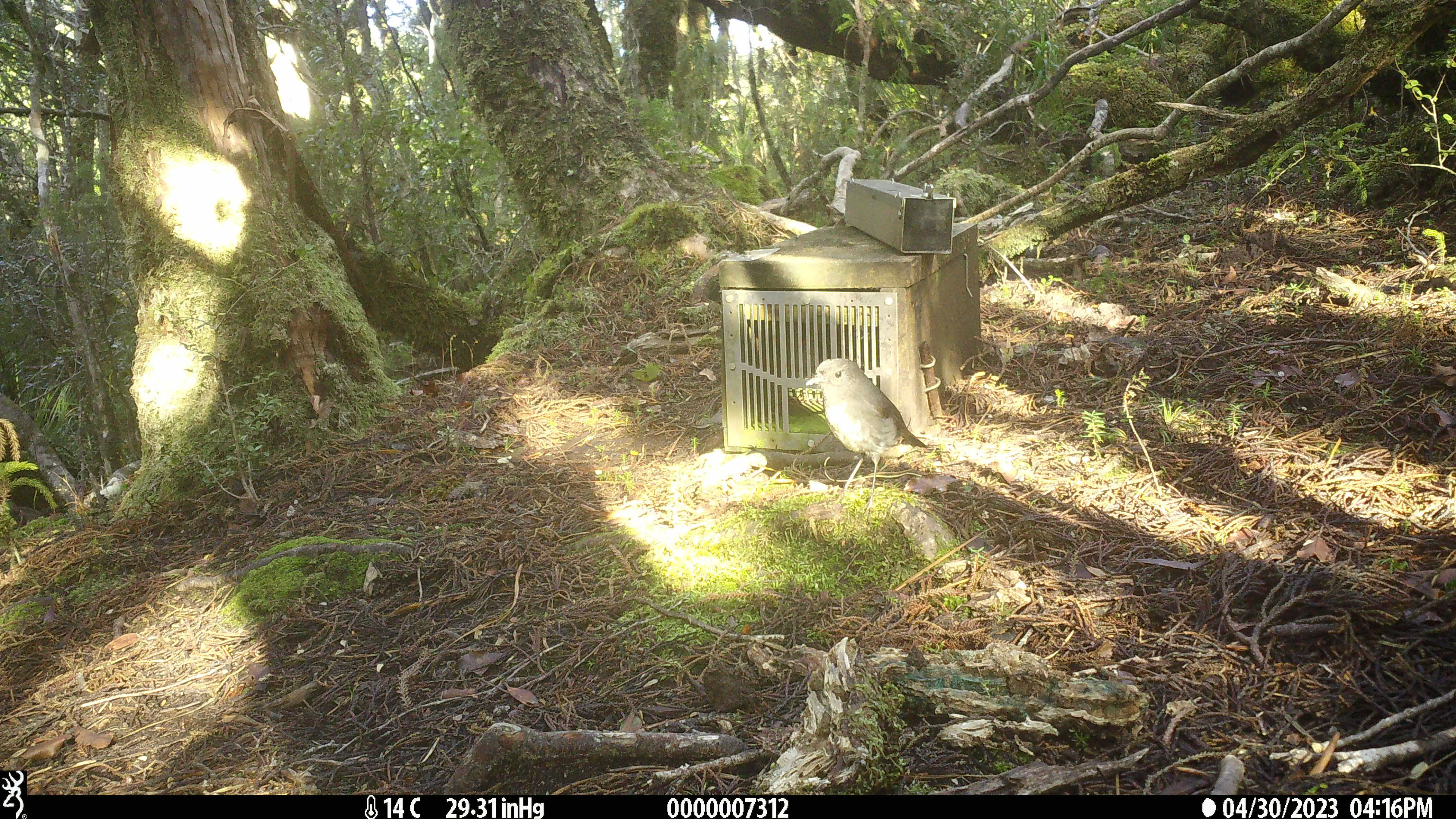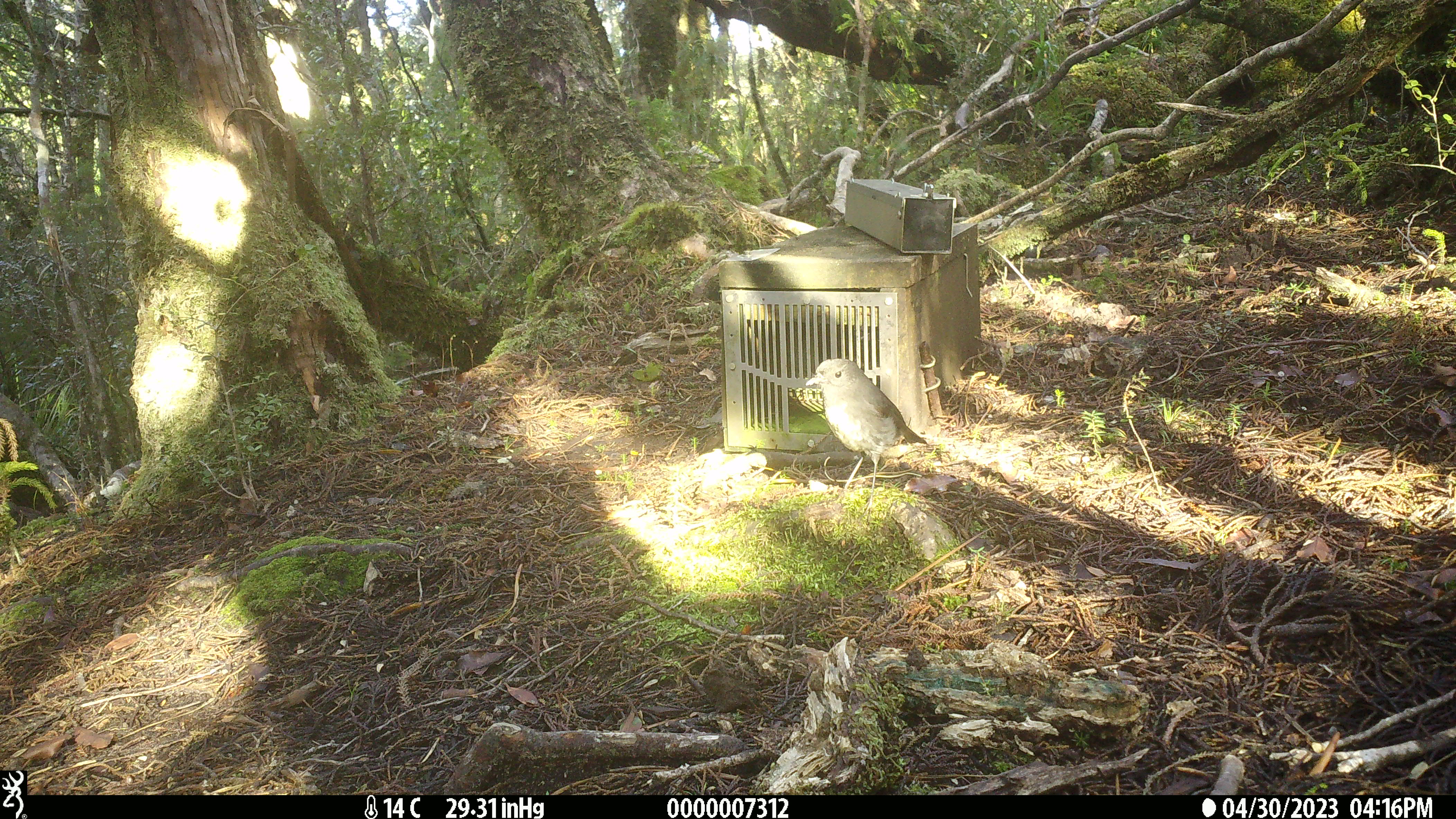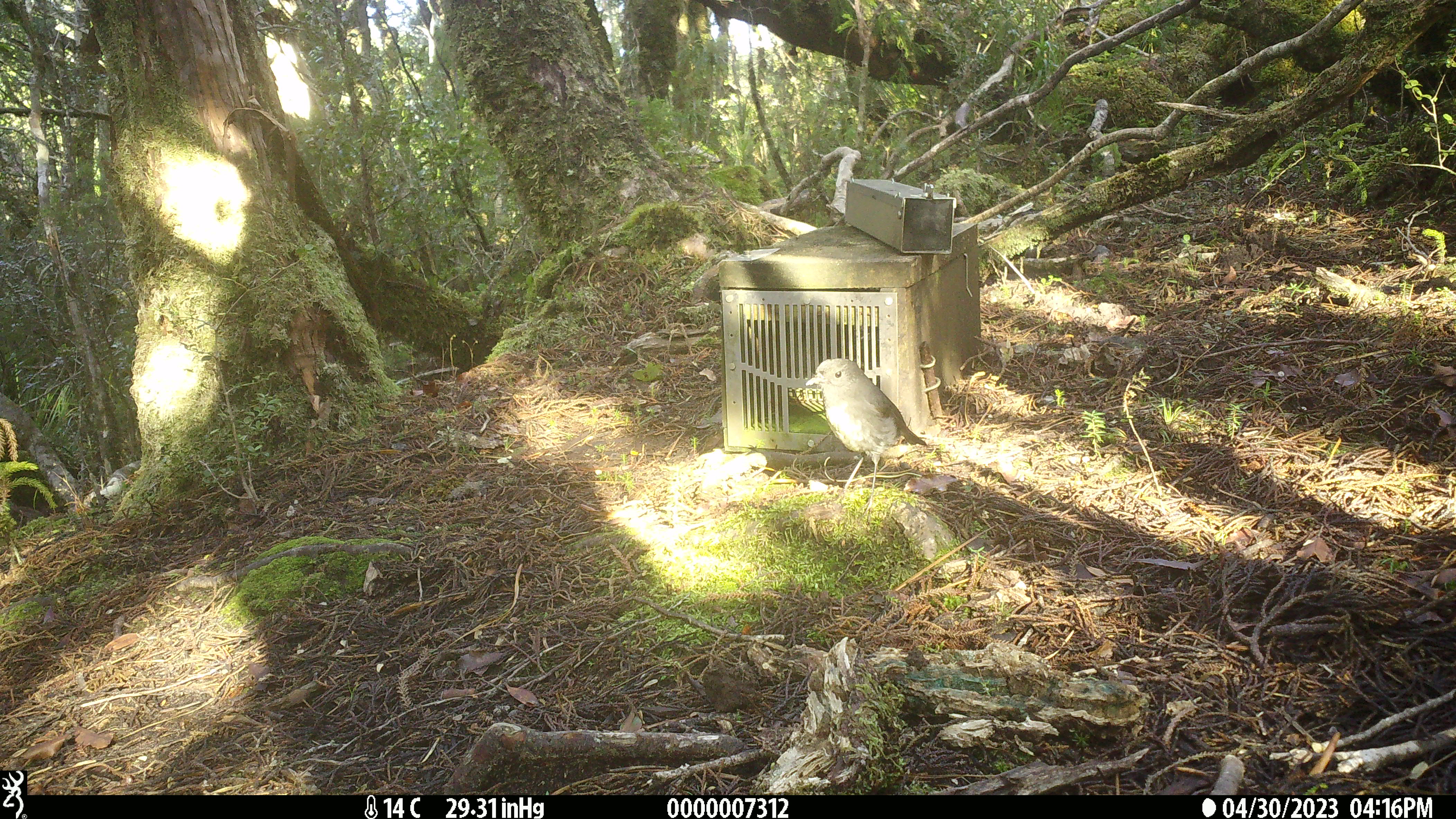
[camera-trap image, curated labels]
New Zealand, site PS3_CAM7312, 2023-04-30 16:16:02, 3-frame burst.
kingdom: Animalia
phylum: Chordata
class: Aves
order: Passeriformes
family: Petroicidae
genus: Petroica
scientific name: Petroica australis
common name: new zealand robin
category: robin